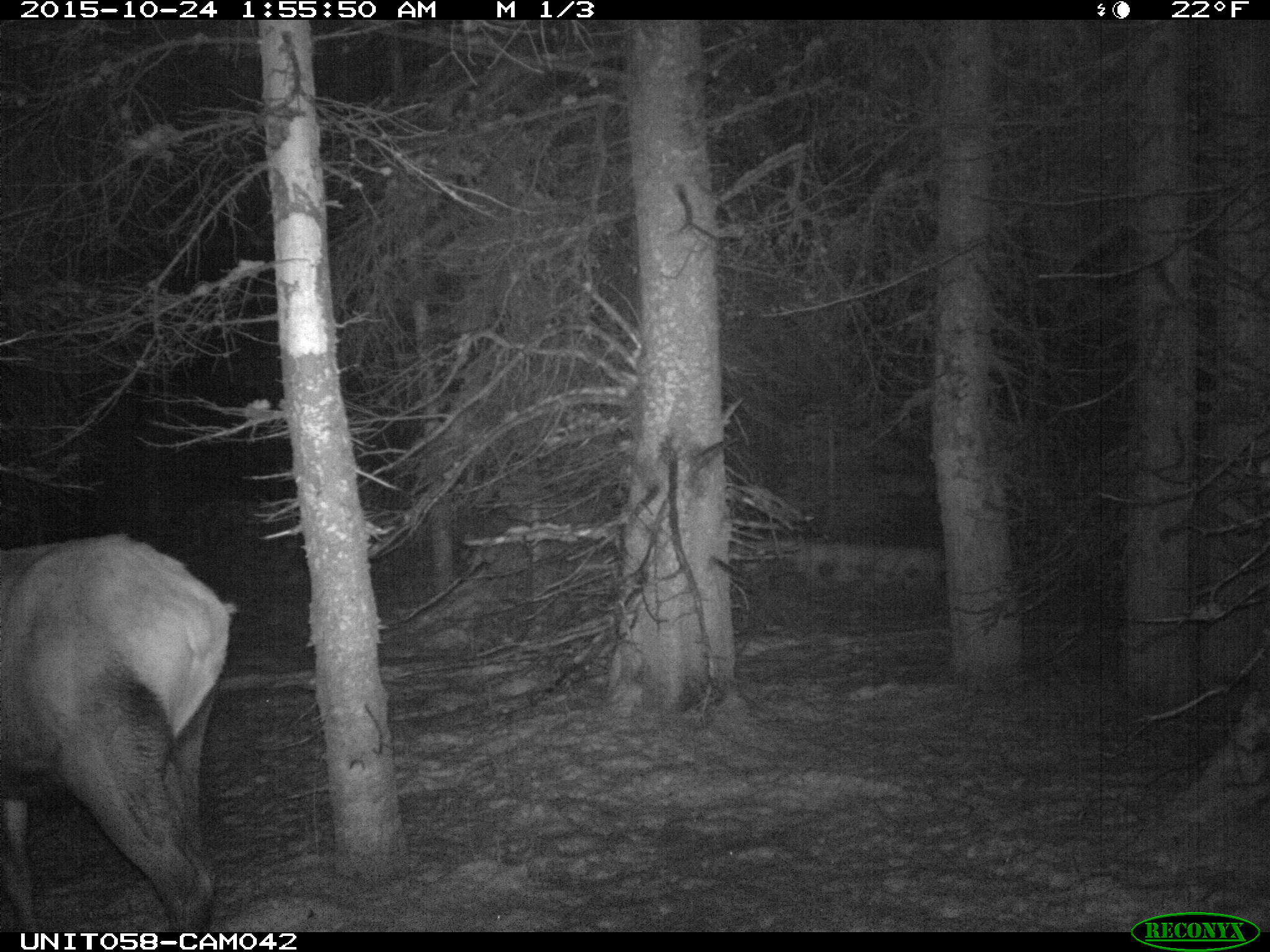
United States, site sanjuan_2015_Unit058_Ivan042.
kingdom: Animalia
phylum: Chordata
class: Mammalia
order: Artiodactyla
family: Cervidae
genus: Cervus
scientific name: Cervus elaphus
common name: red deer